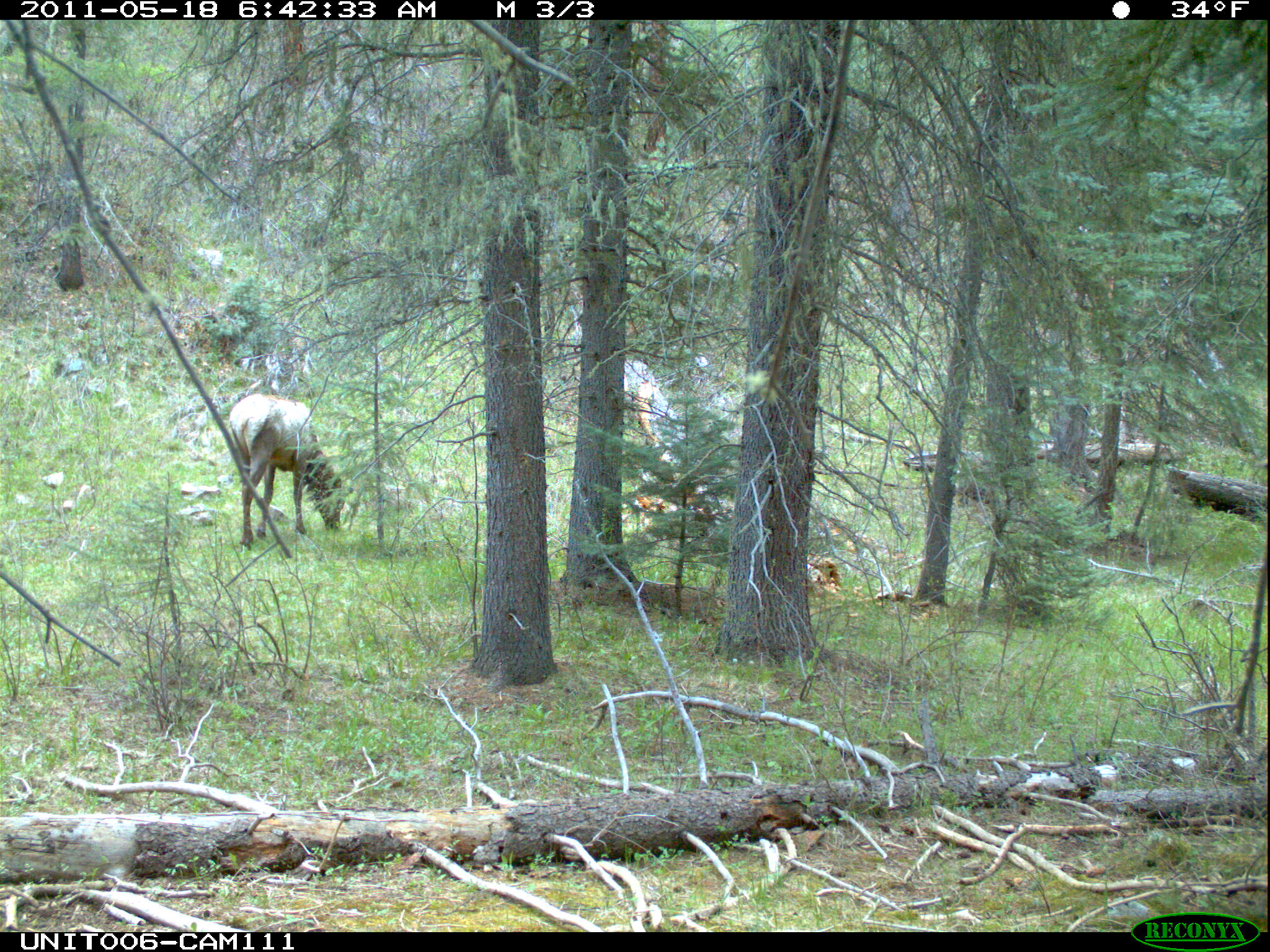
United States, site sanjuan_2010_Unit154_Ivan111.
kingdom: Animalia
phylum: Chordata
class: Mammalia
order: Artiodactyla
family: Cervidae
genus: Cervus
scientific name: Cervus elaphus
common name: red deer